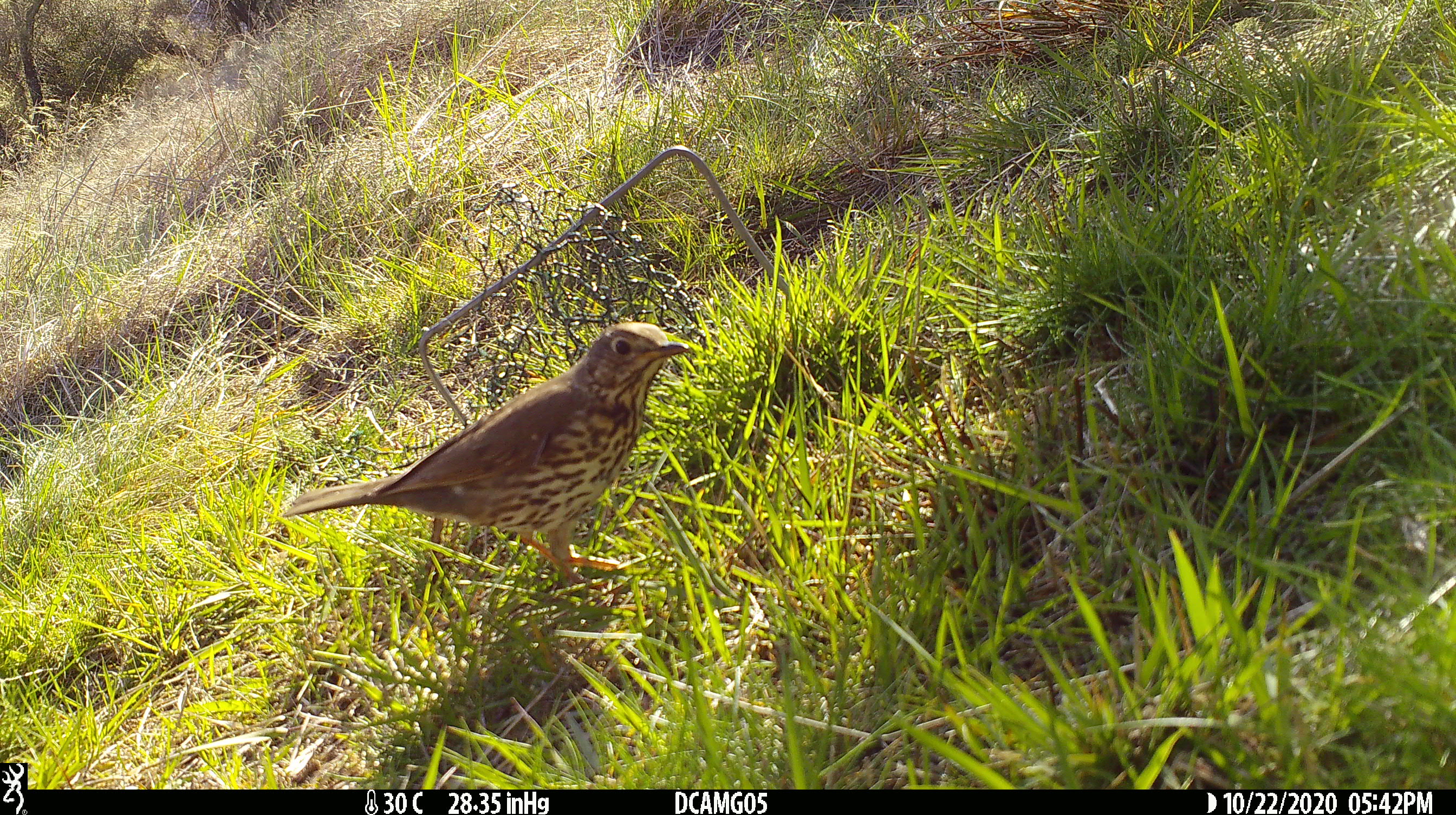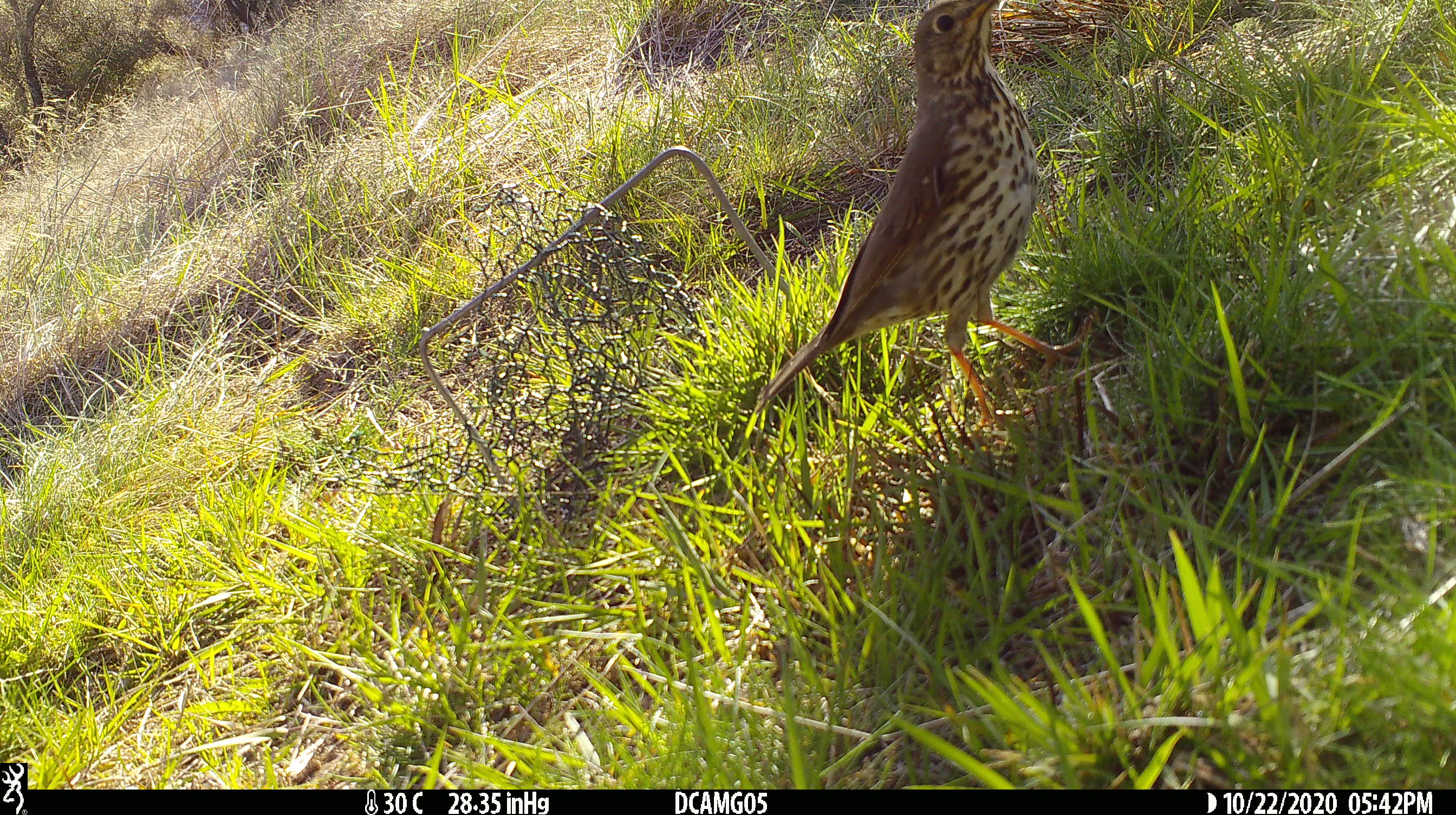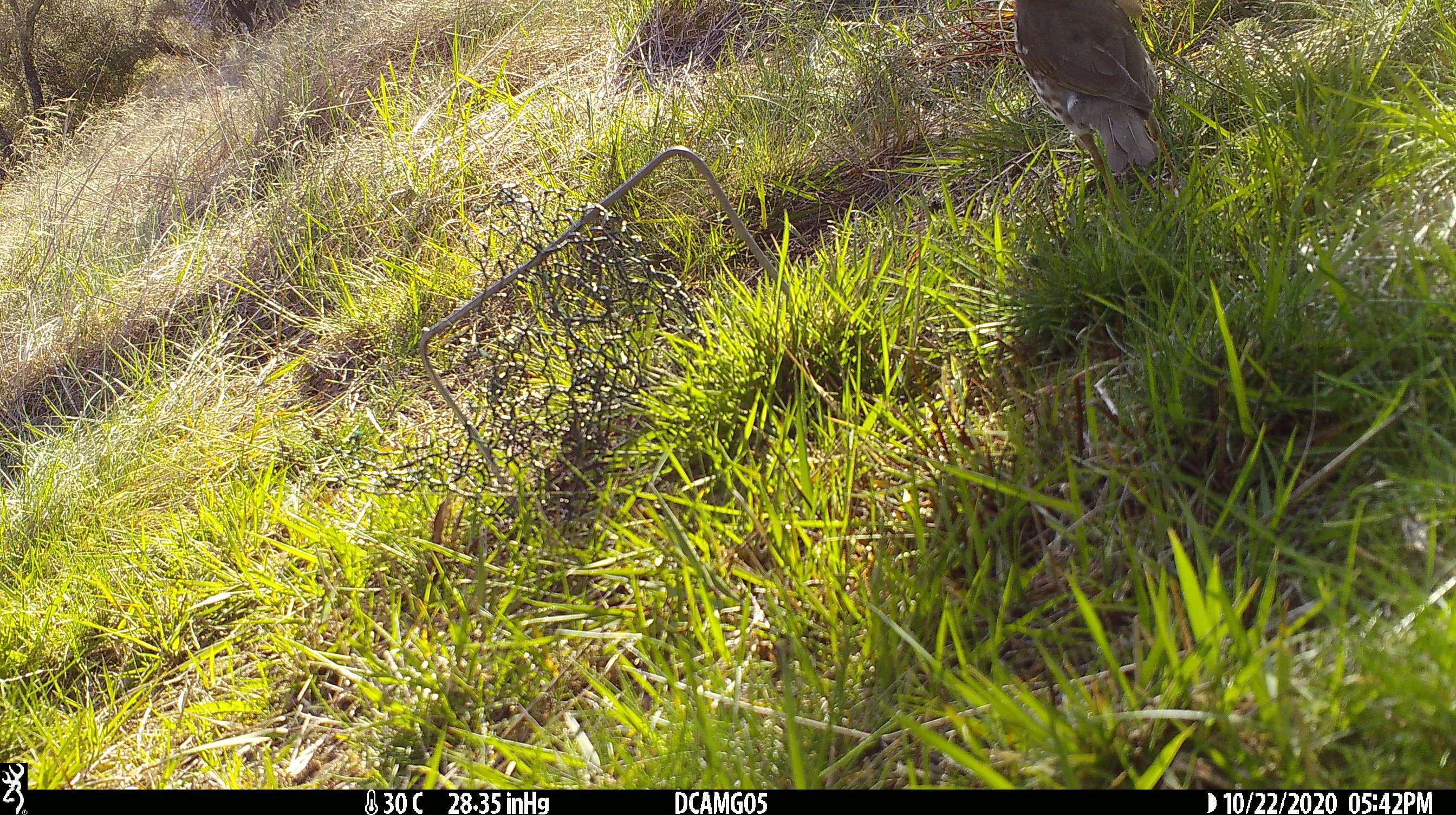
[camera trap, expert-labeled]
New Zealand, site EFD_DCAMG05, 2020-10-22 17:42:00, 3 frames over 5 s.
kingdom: Animalia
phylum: Chordata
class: Aves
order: Passeriformes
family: Turdidae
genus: Turdus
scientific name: Turdus philomelos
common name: song thrush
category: thrush